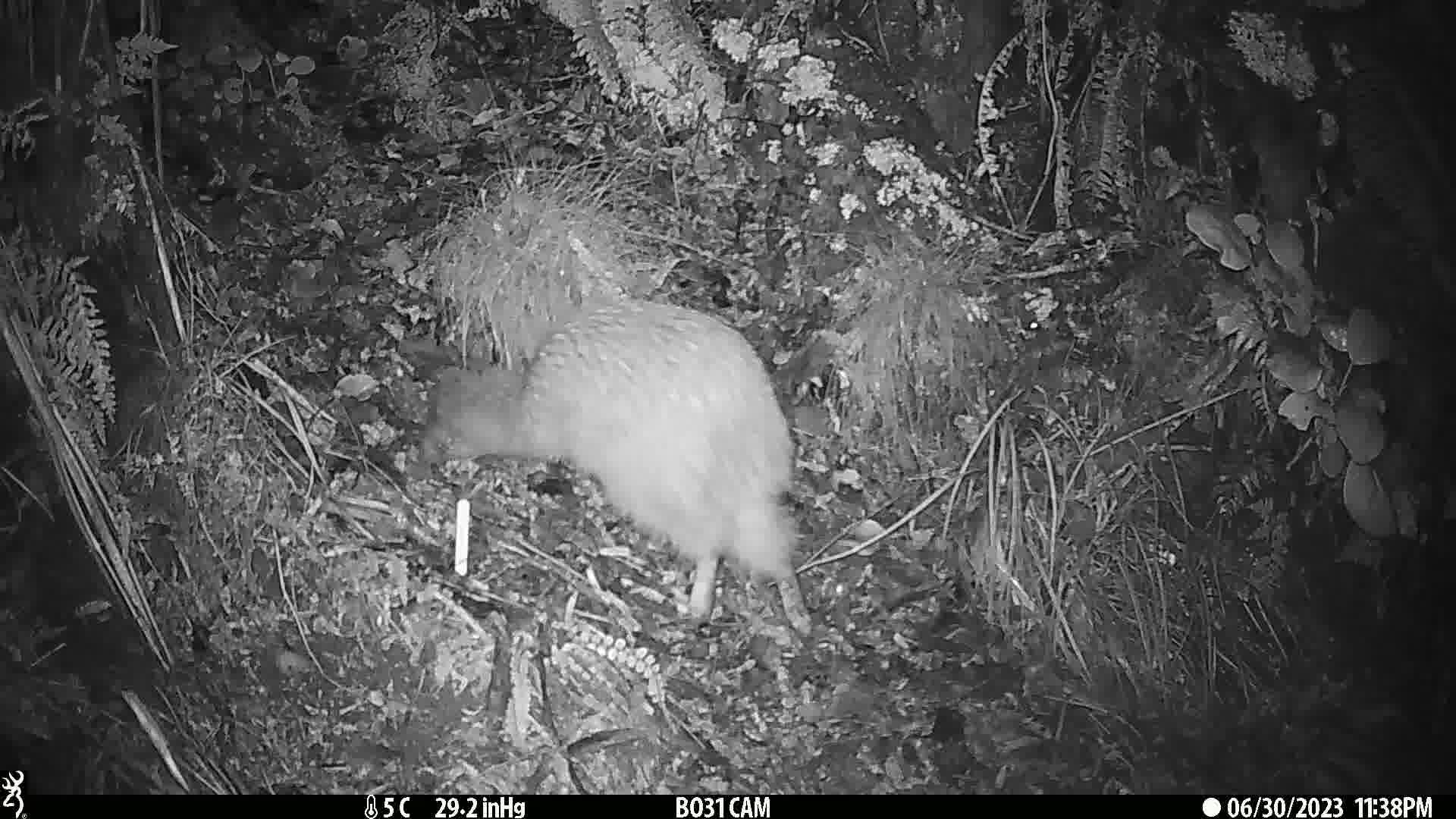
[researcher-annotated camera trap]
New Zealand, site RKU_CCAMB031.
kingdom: Animalia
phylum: Chordata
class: Aves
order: Apterygiformes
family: Apterygidae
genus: Apteryx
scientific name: Apteryx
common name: kiwi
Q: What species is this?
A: Kiwi (Apteryx).